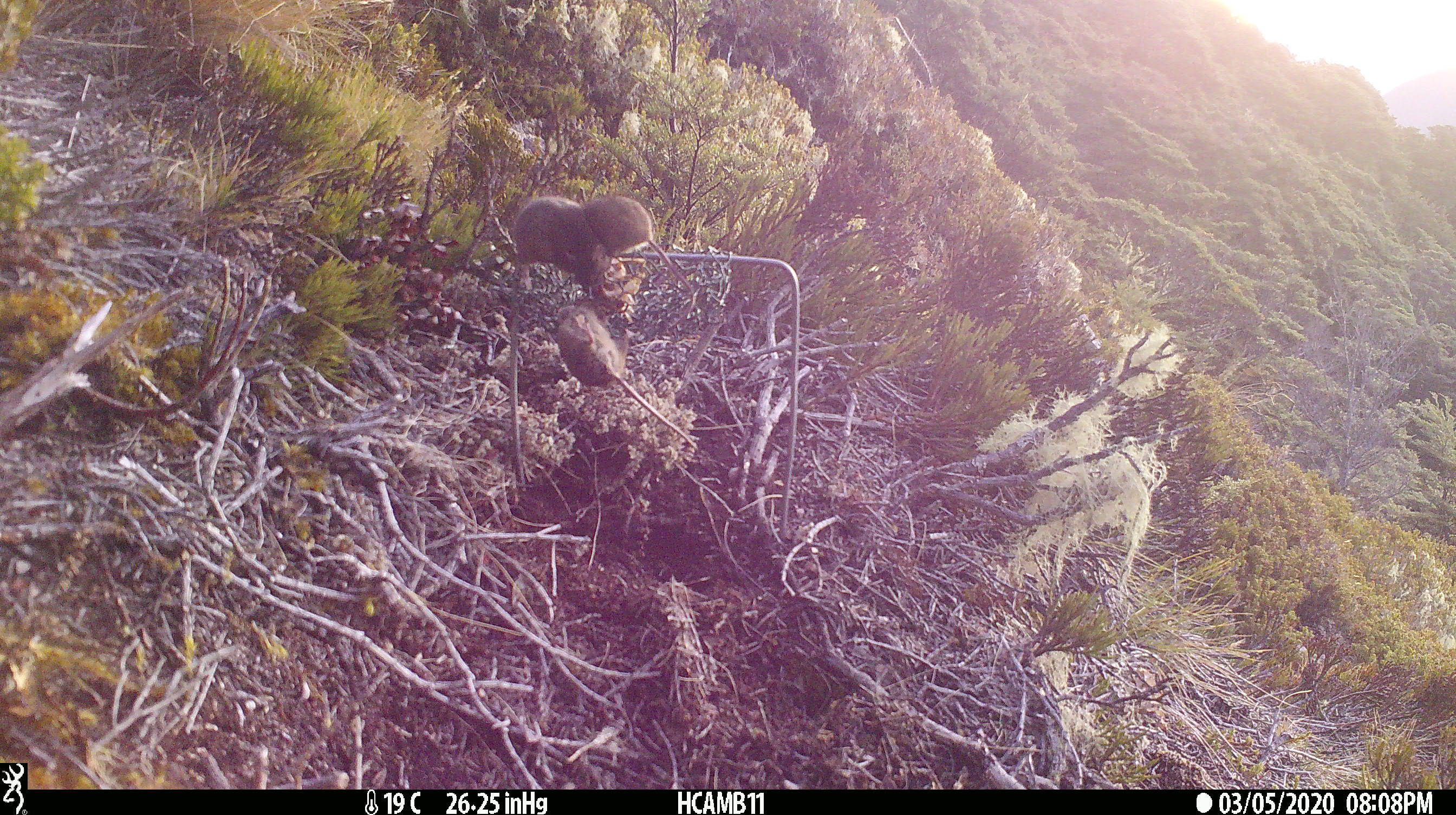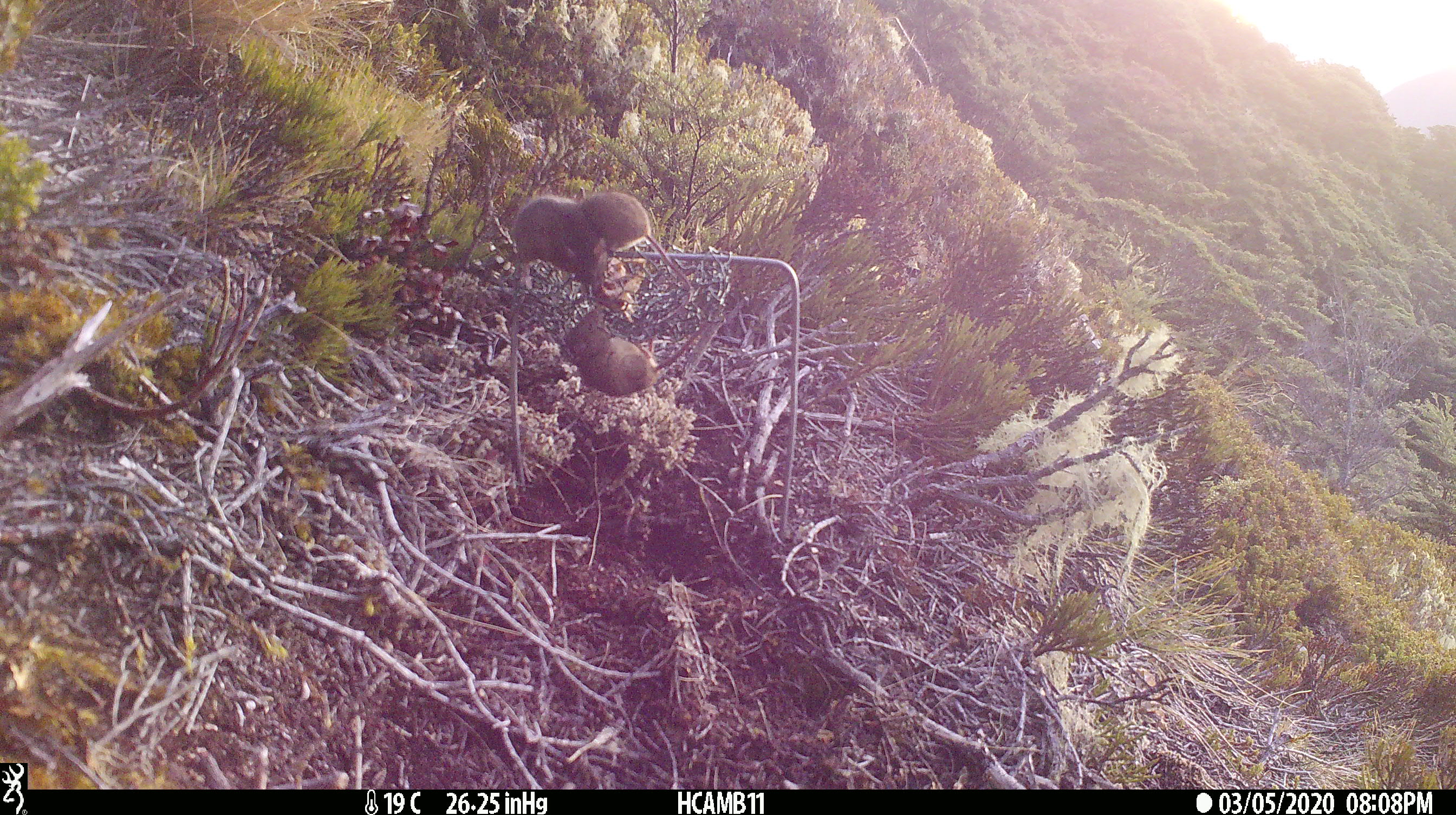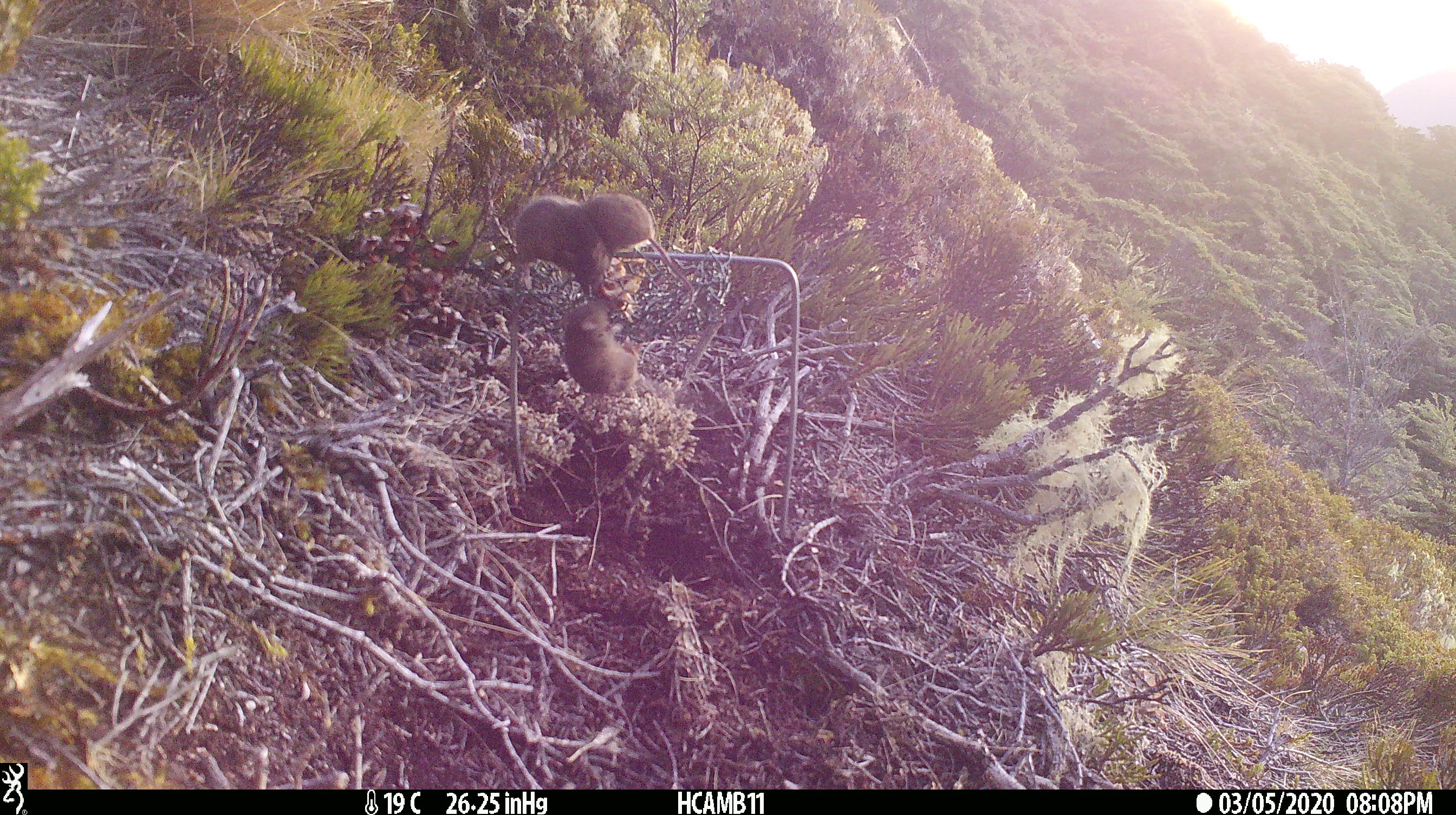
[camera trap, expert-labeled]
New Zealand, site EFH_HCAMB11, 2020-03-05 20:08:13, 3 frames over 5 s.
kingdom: Animalia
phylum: Chordata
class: Mammalia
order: Rodentia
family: Muridae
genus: Mus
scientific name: Mus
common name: mouse